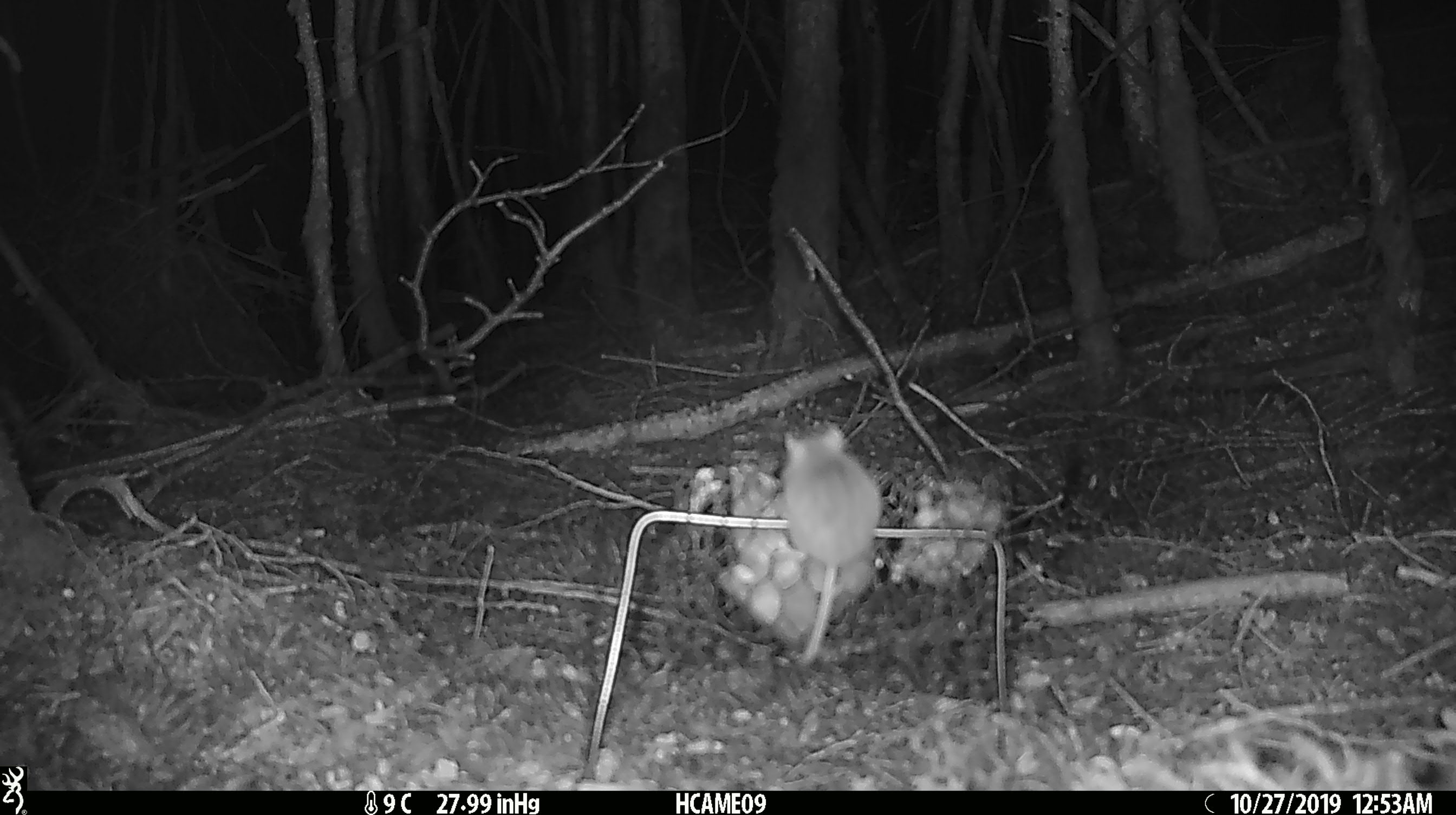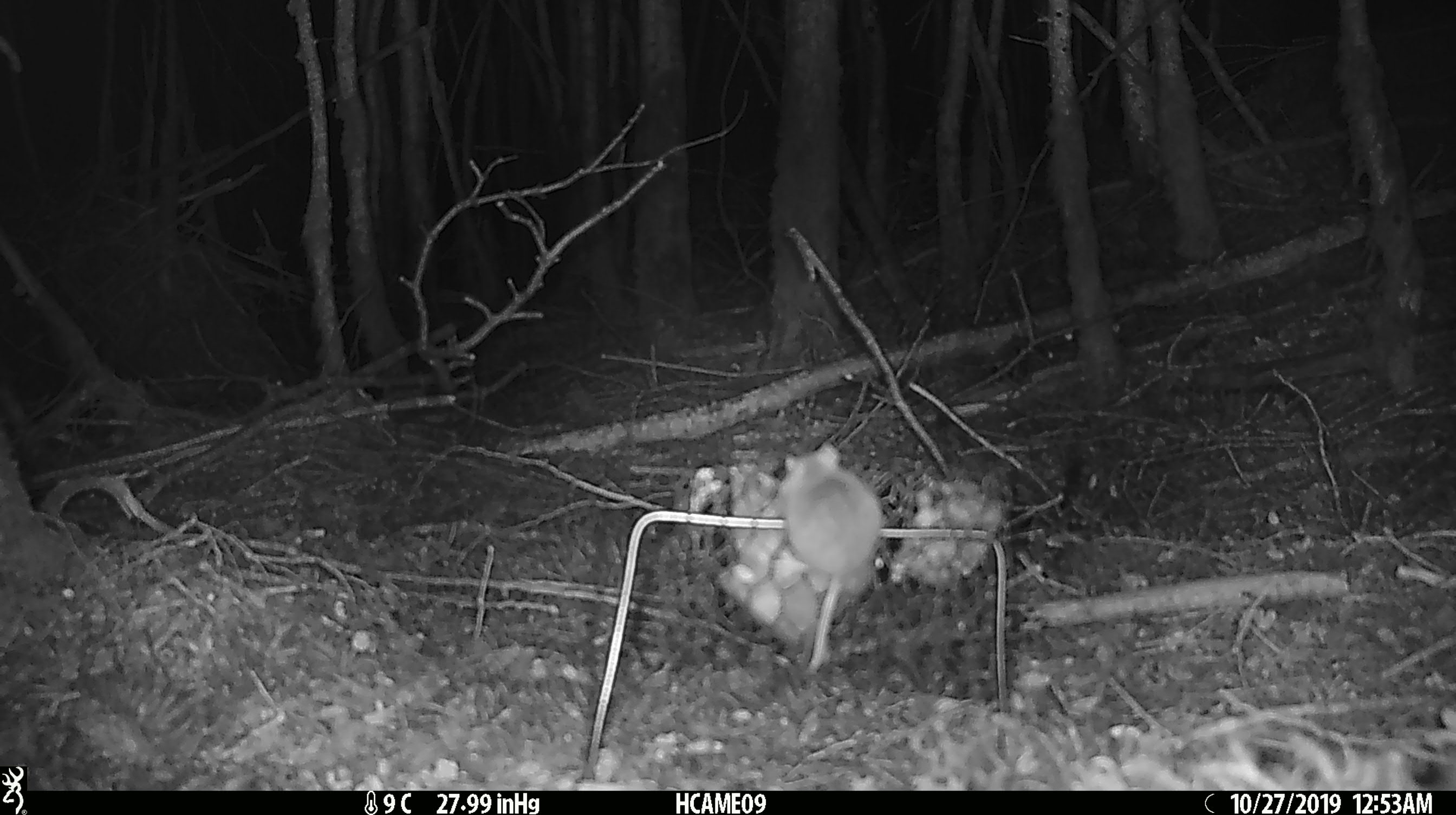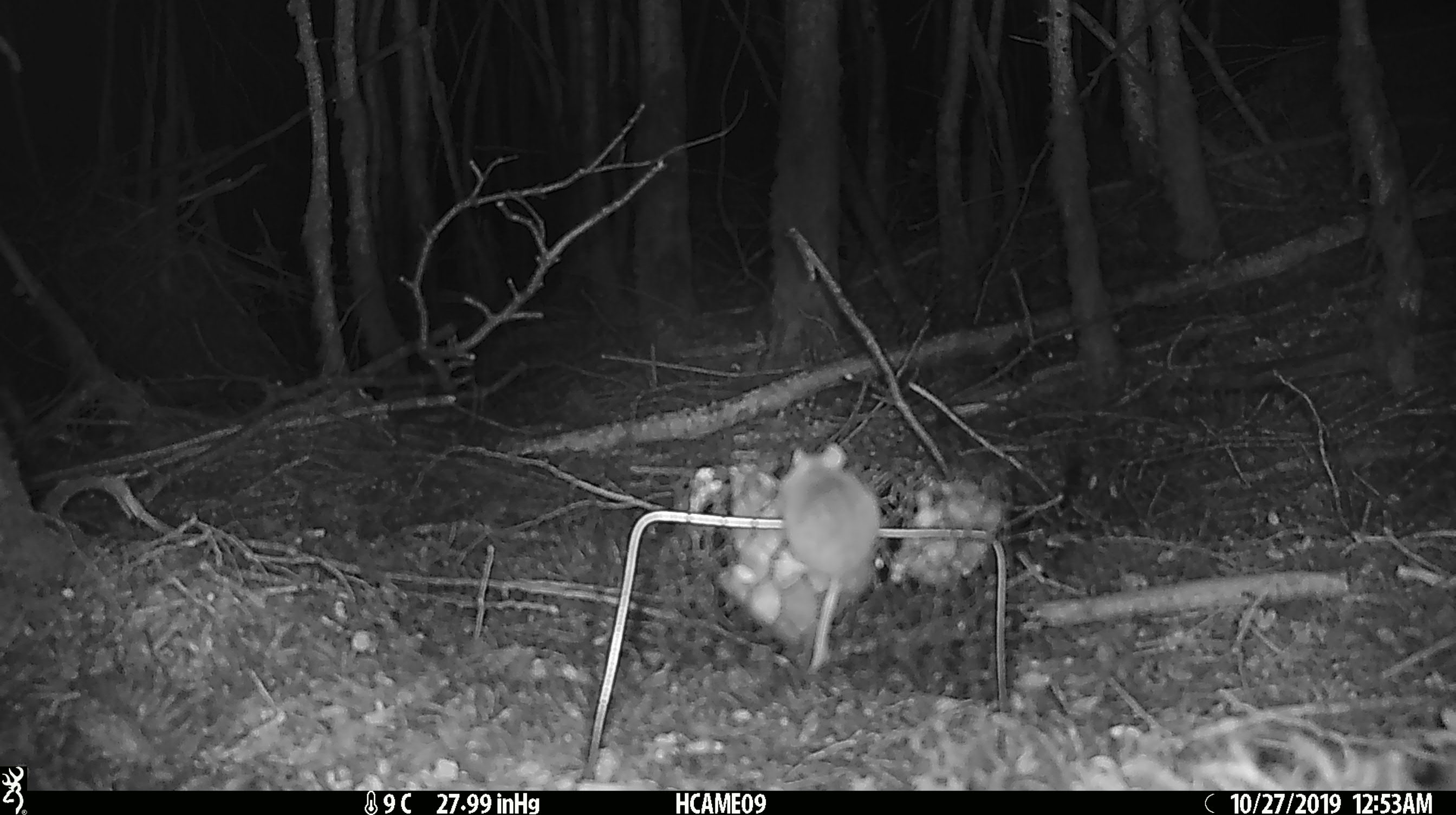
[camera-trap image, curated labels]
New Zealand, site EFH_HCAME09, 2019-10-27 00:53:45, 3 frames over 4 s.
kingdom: Animalia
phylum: Chordata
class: Mammalia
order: Rodentia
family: Muridae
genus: Mus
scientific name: Mus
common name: mouse